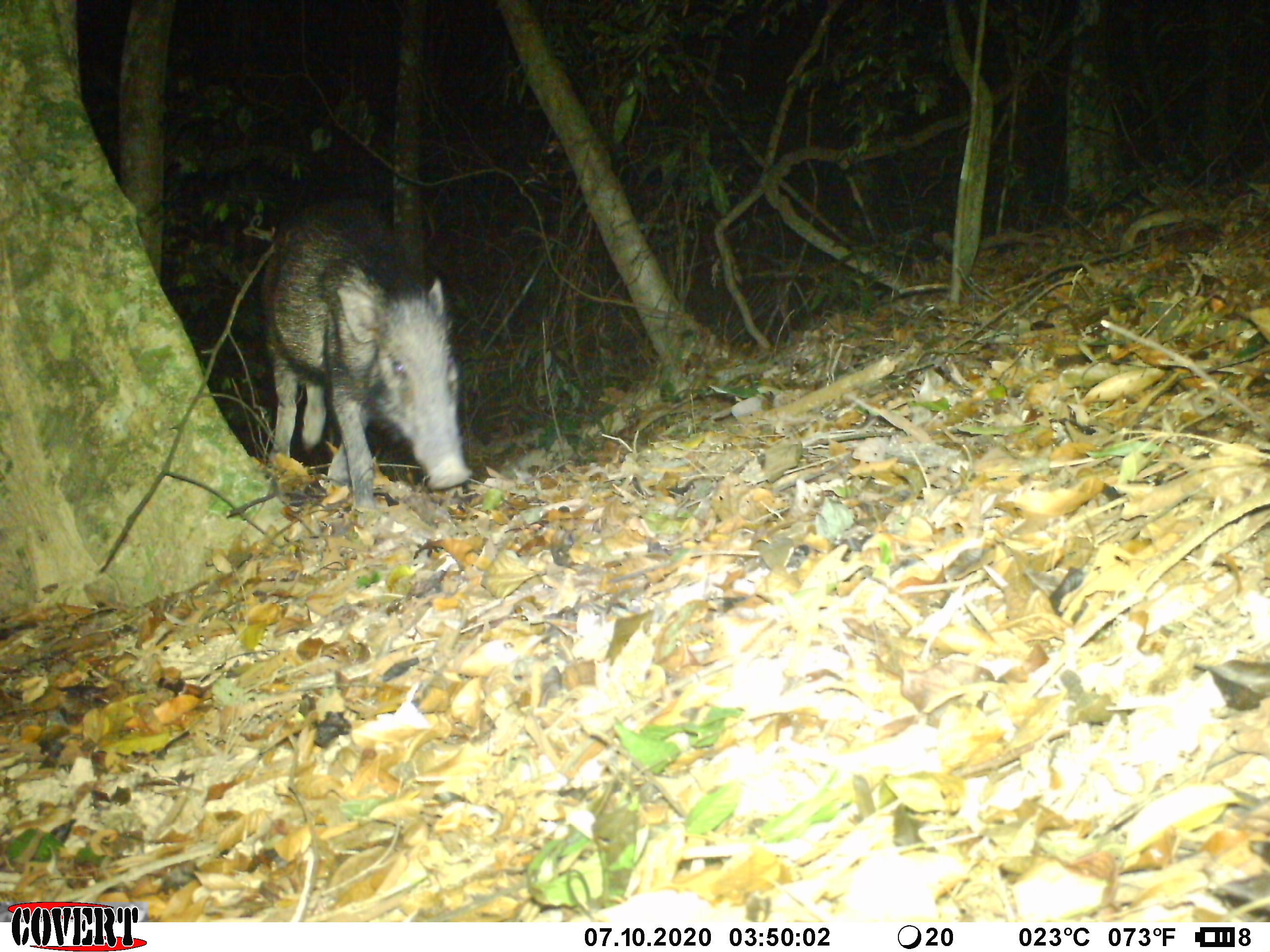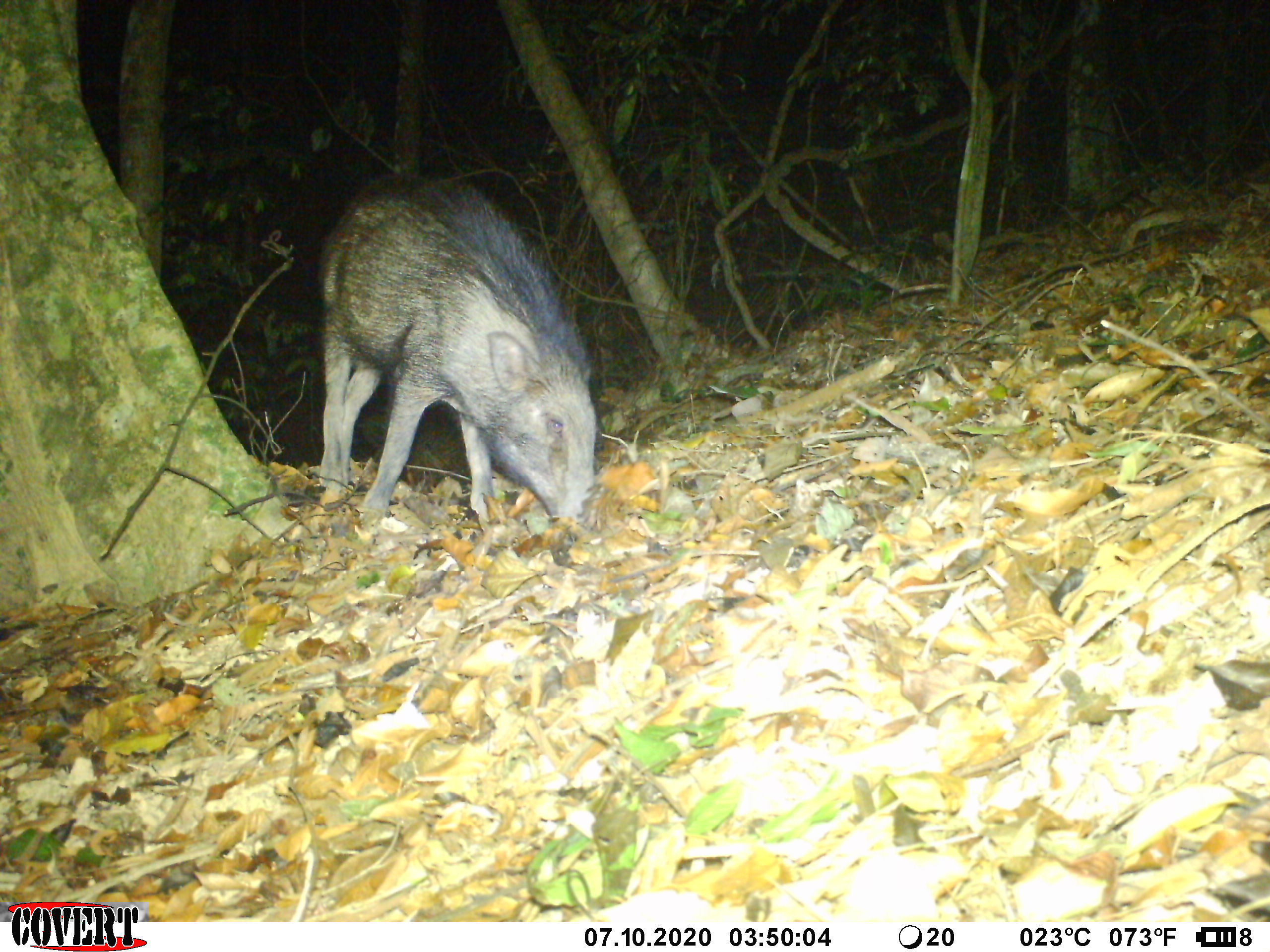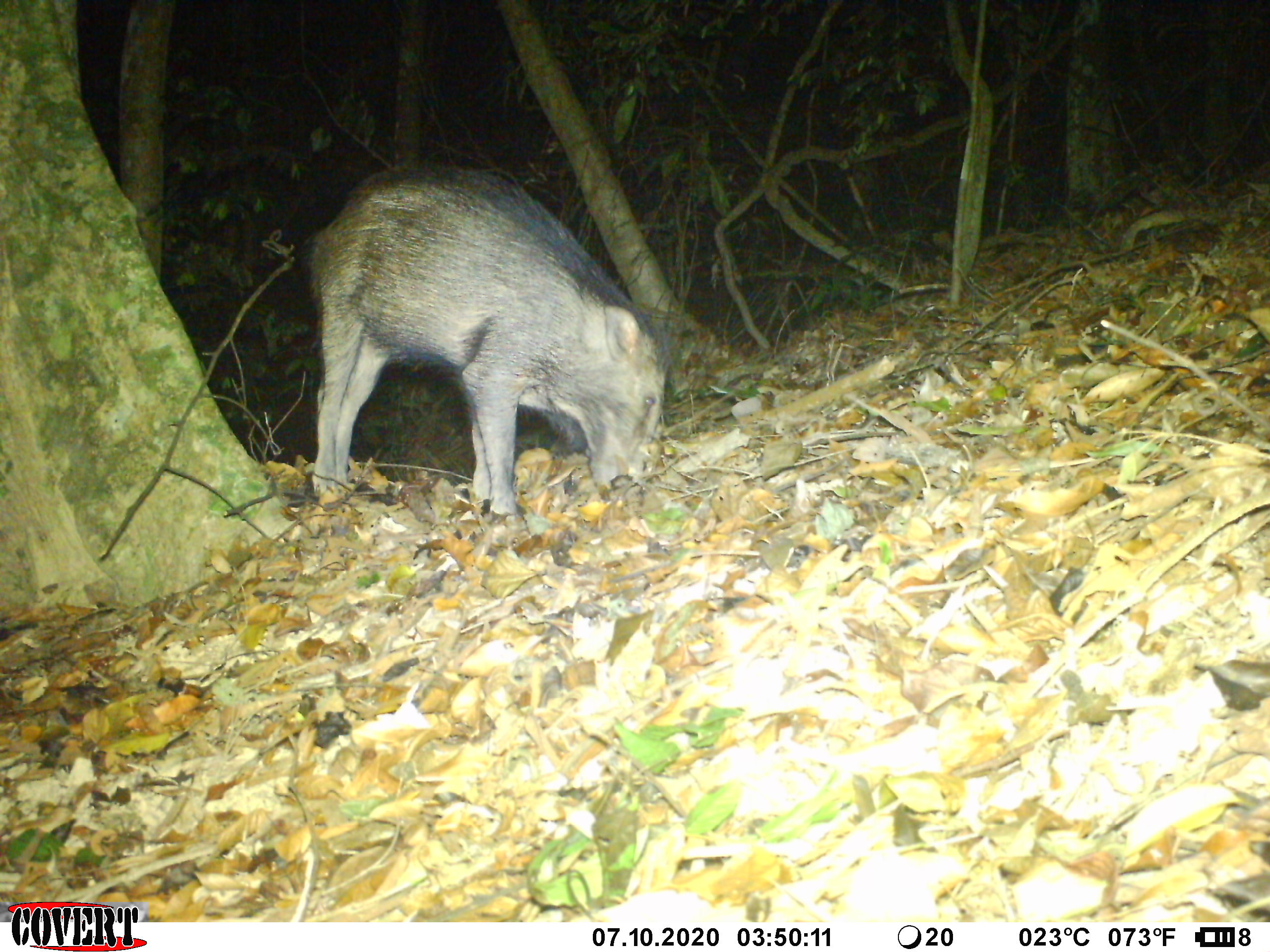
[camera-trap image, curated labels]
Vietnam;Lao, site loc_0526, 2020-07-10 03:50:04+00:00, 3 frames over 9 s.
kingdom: Animalia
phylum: Chordata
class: Mammalia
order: Artiodactyla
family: Suidae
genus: Sus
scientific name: Sus scrofa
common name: eurasian wild pig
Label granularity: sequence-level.